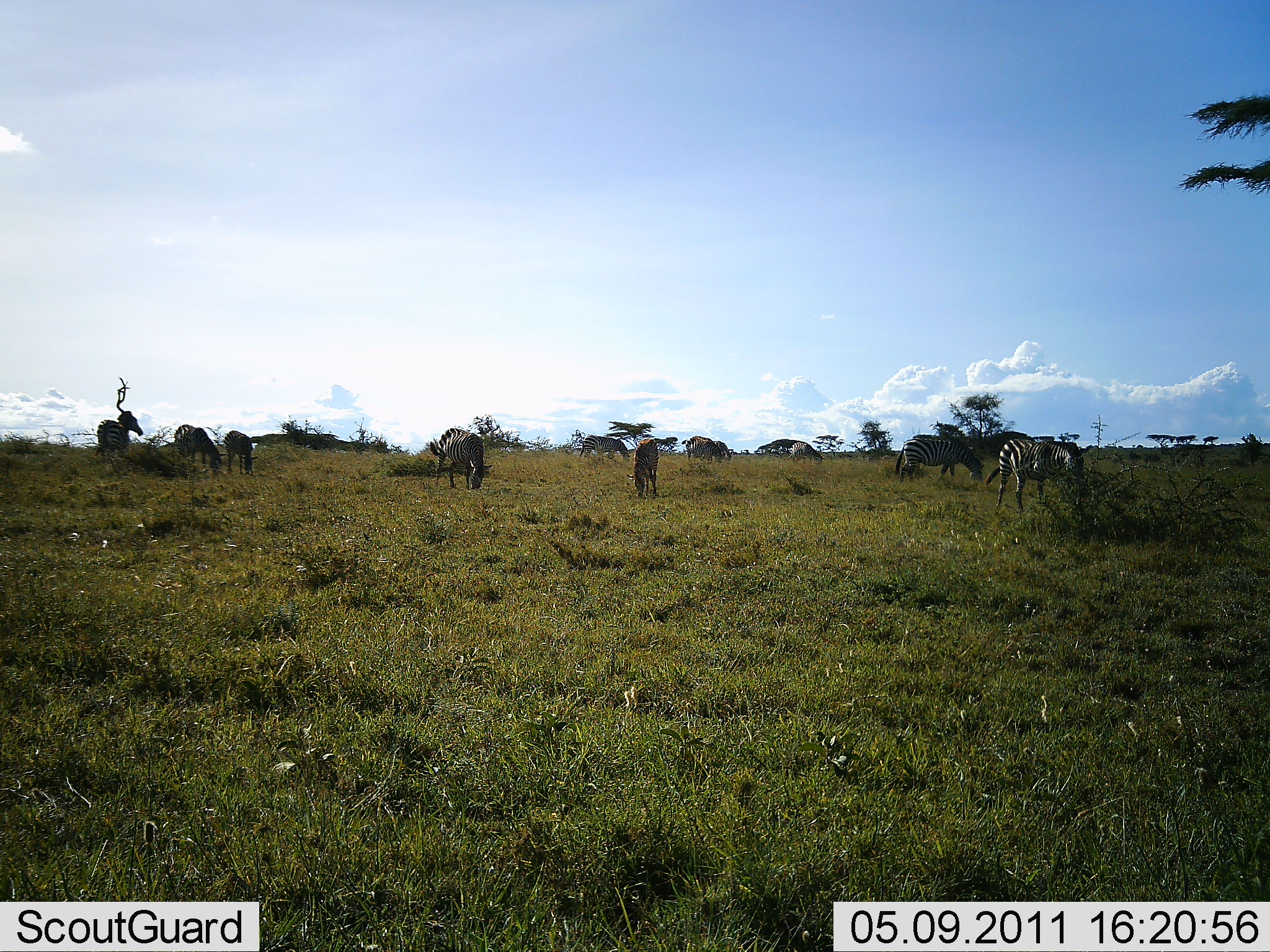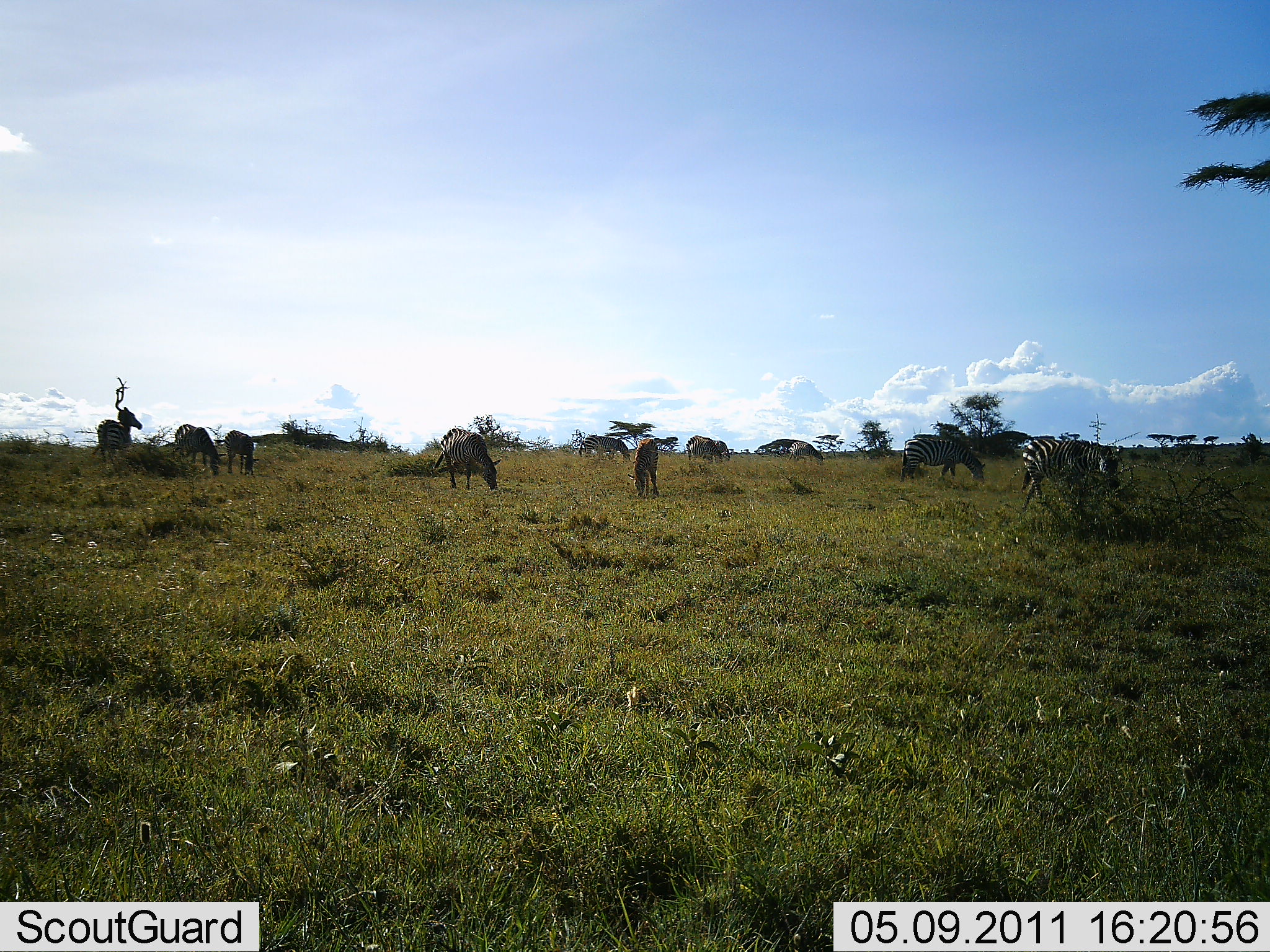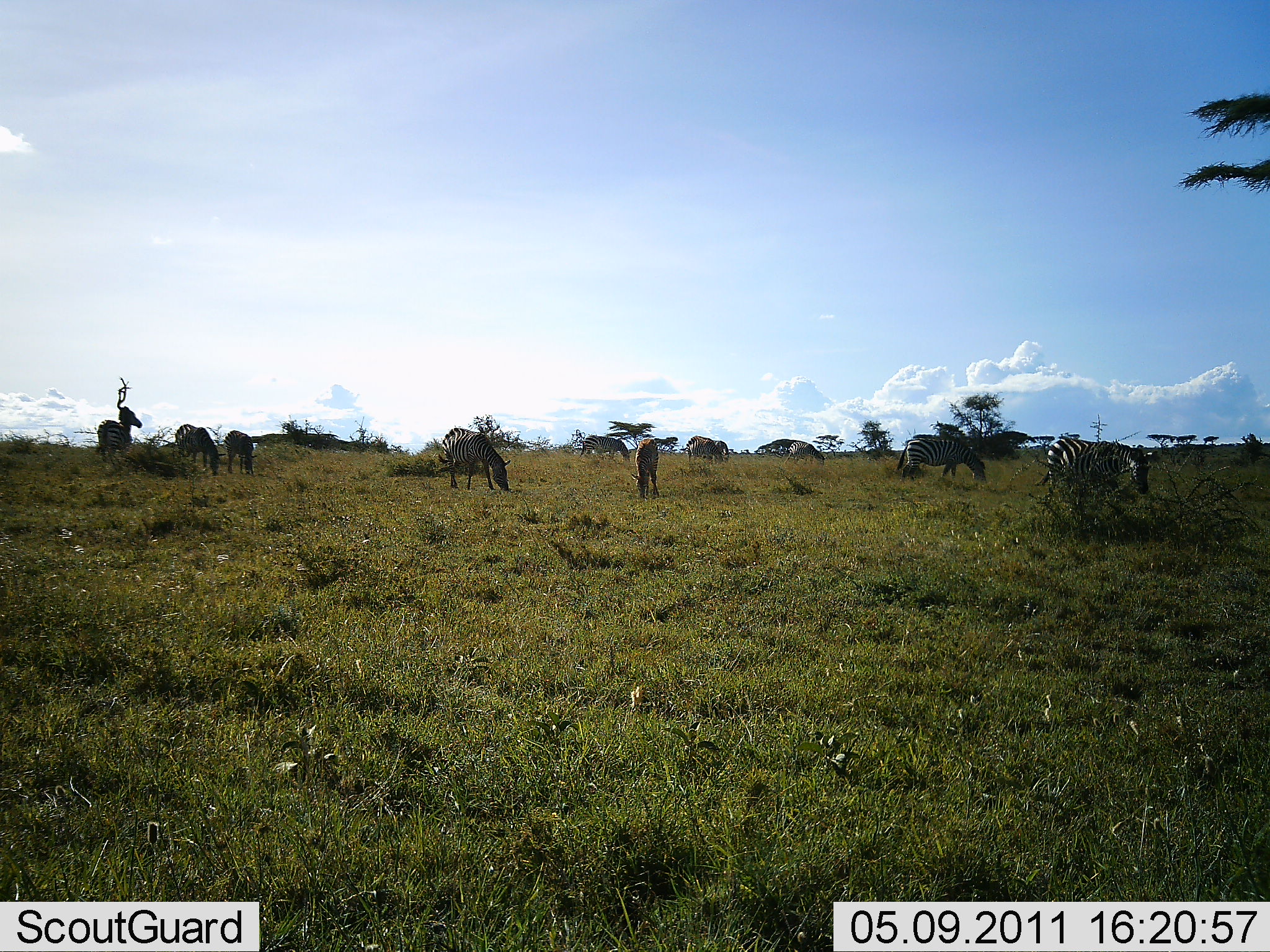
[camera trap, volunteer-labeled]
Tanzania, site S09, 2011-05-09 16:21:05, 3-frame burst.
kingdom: Animalia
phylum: Chordata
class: Mammalia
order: Perissodactyla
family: Equidae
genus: Equus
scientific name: Equus quagga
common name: plains zebra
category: zebra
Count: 10.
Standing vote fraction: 47%.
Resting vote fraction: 0%.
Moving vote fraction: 24%.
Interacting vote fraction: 6%.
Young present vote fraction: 0%.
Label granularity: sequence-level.